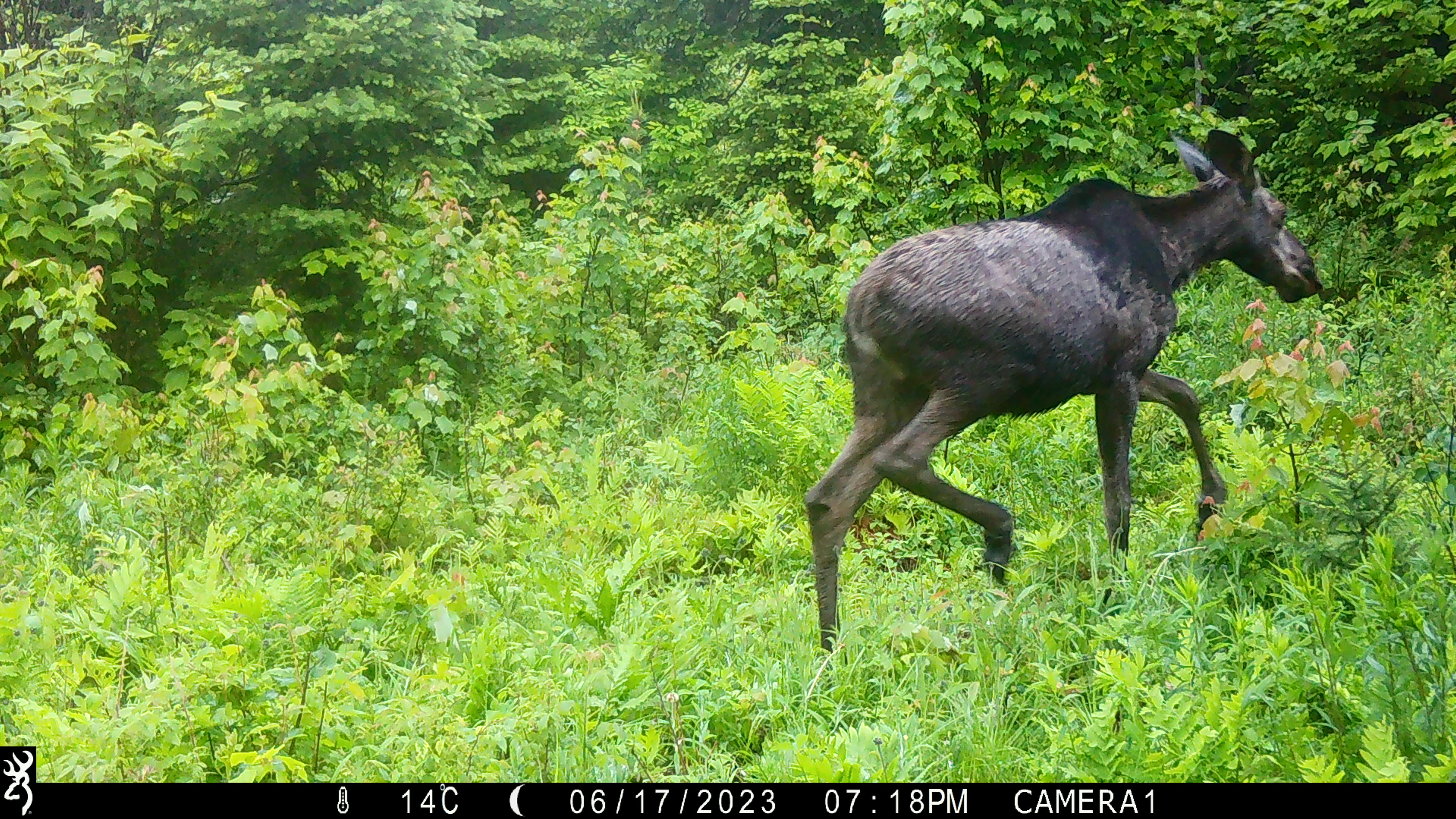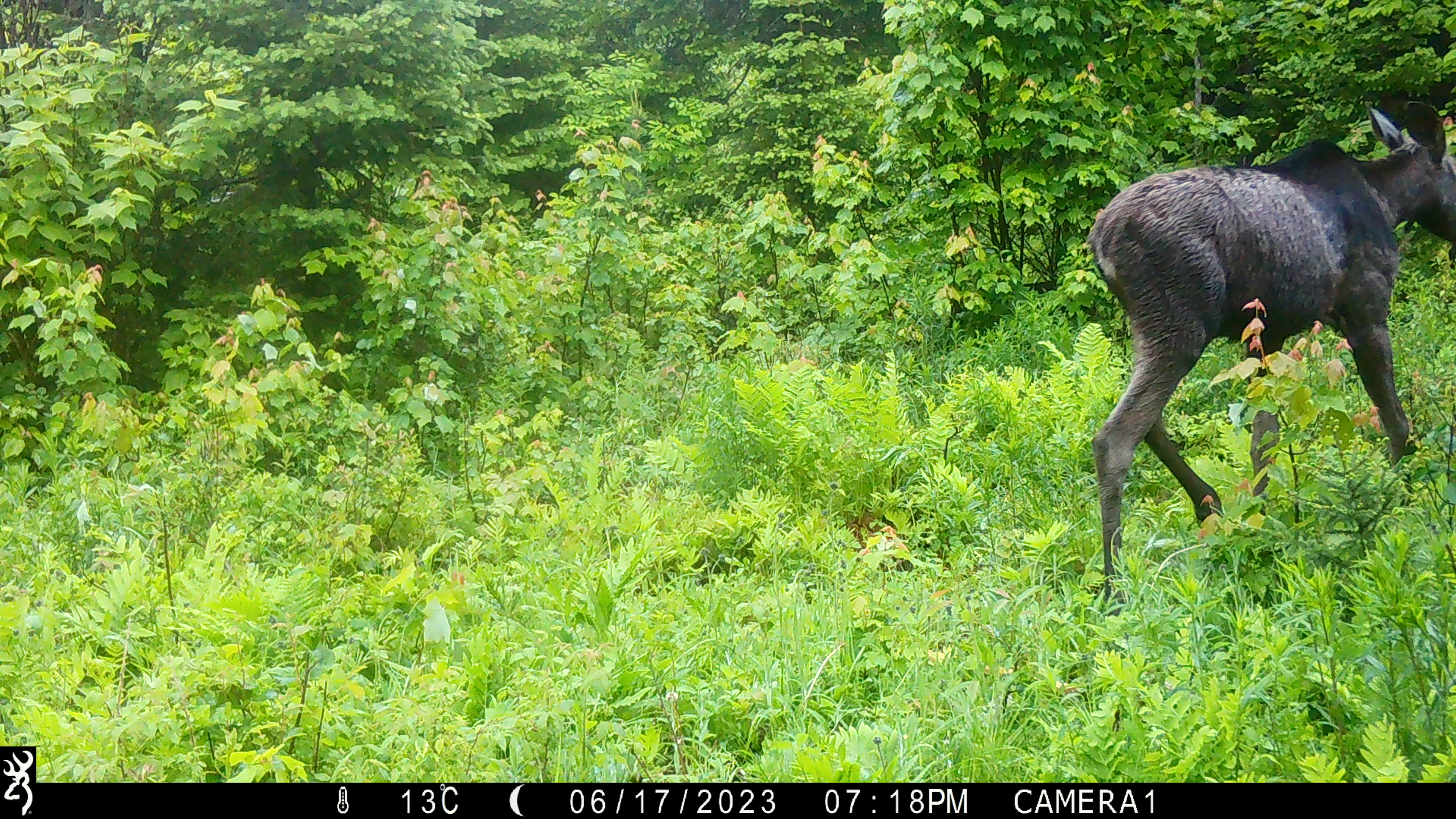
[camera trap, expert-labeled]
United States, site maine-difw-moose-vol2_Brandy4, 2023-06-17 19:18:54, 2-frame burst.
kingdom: Animalia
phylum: Chordata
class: Mammalia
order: Artiodactyla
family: Cervidae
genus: Alces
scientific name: Alces alces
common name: moose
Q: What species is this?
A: Moose (Alces alces).